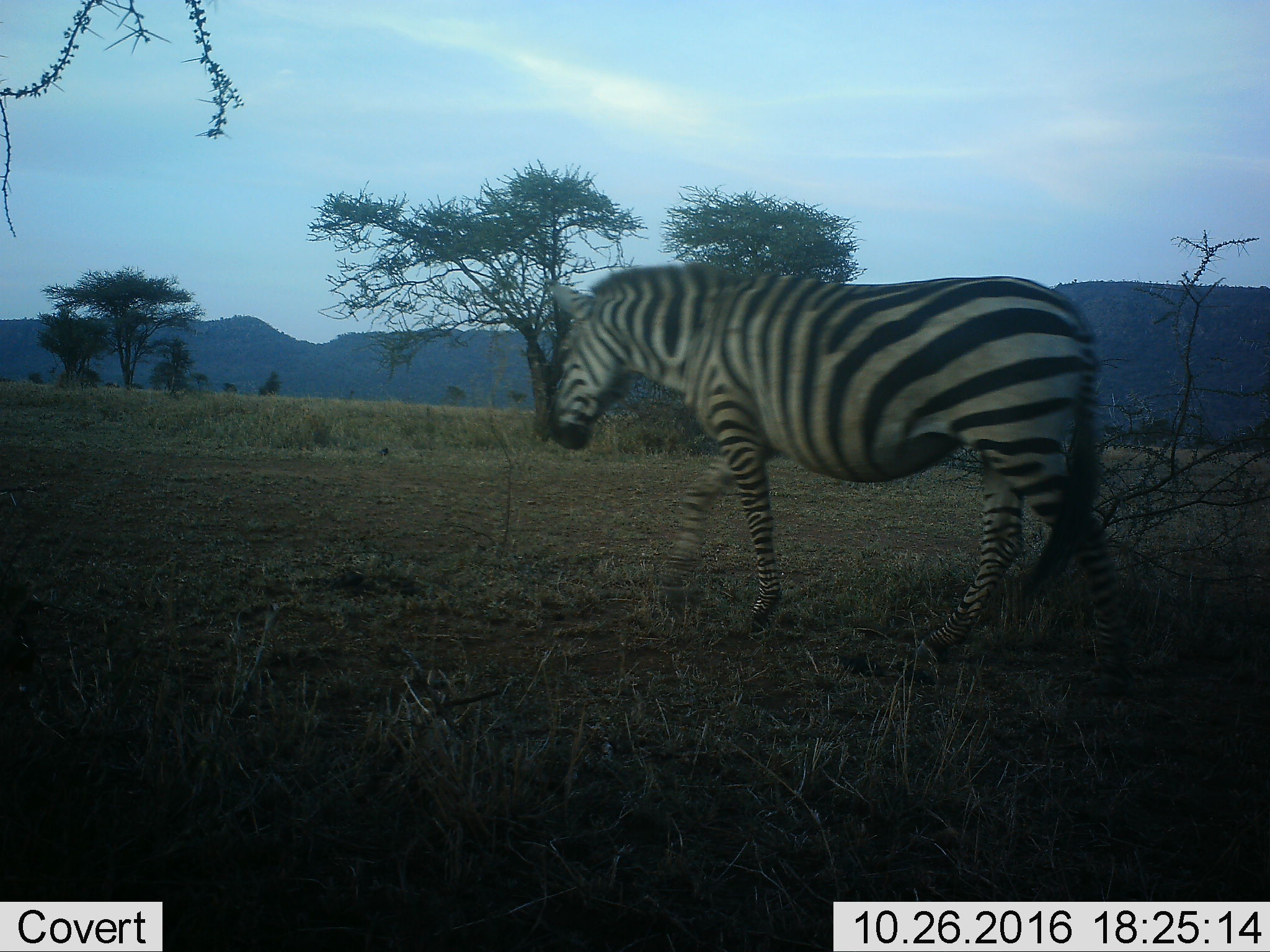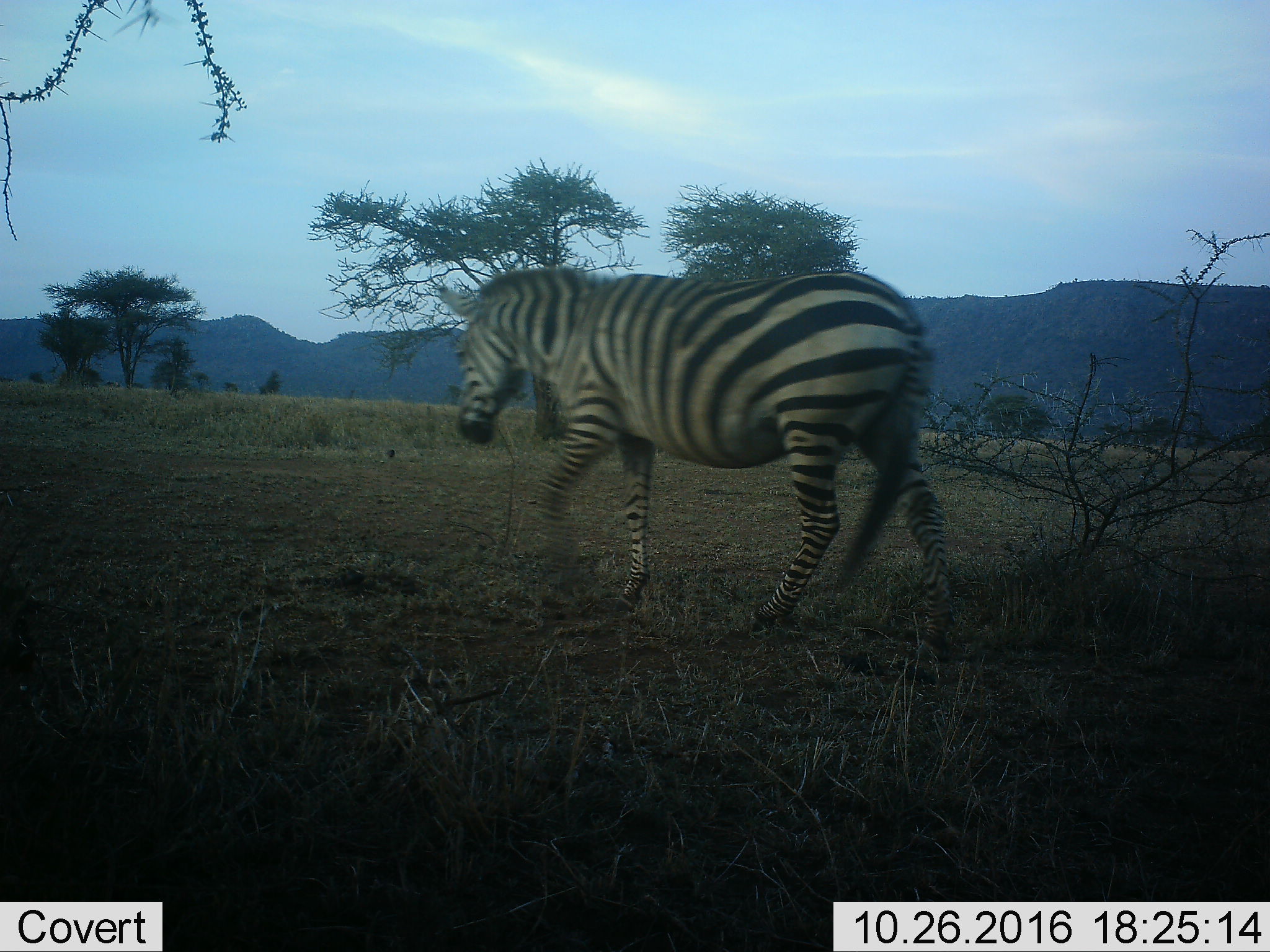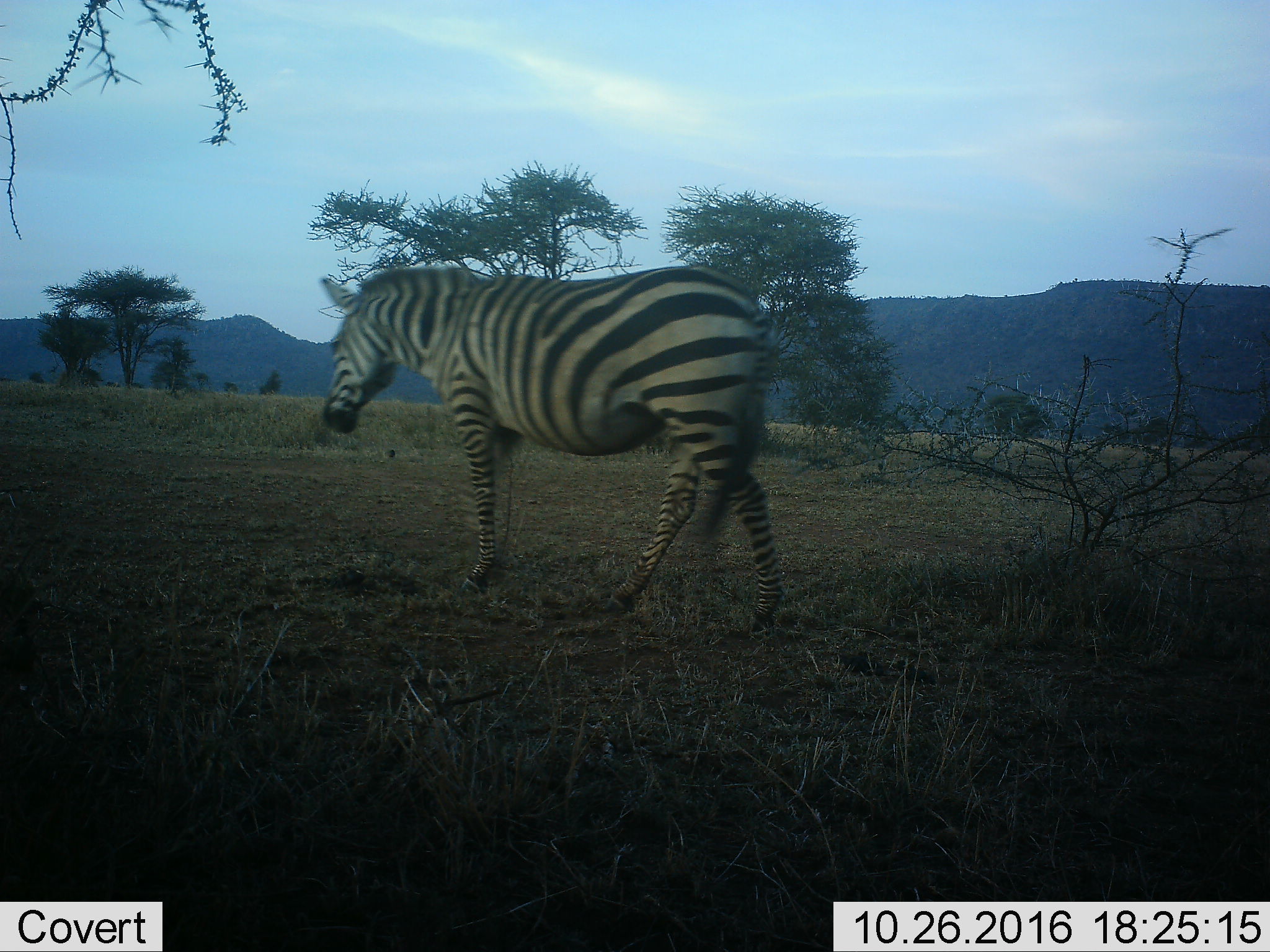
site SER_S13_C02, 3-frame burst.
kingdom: Animalia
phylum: Chordata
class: Mammalia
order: Perissodactyla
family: Equidae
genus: Equus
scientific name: Equus quagga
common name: plains zebra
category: zebraplains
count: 1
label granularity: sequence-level